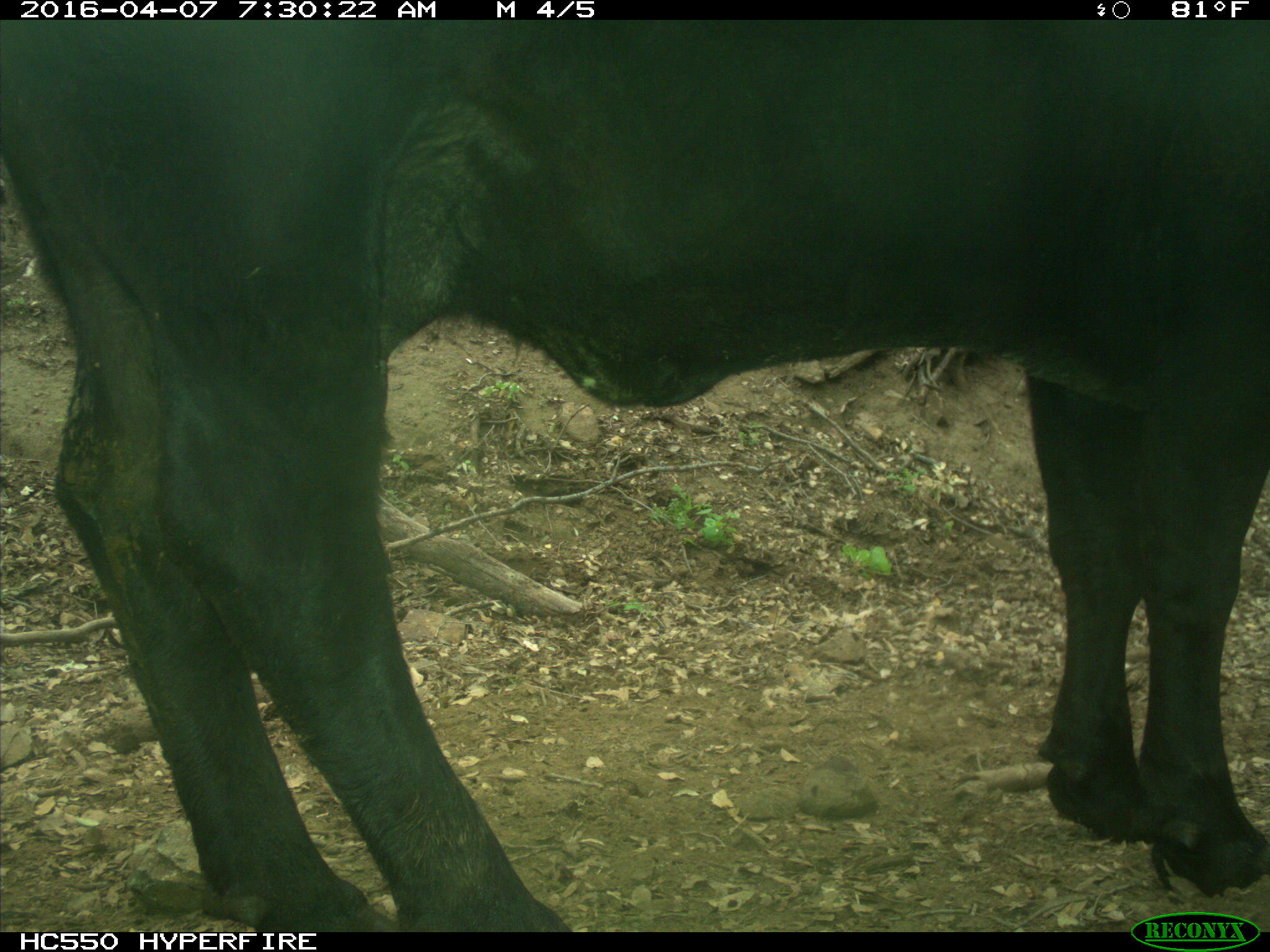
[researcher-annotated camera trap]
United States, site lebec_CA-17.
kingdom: Animalia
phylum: Chordata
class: Mammalia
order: Artiodactyla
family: Bovidae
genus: Bos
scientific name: Bos taurus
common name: domestic cow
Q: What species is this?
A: Bos taurus (domestic cow).